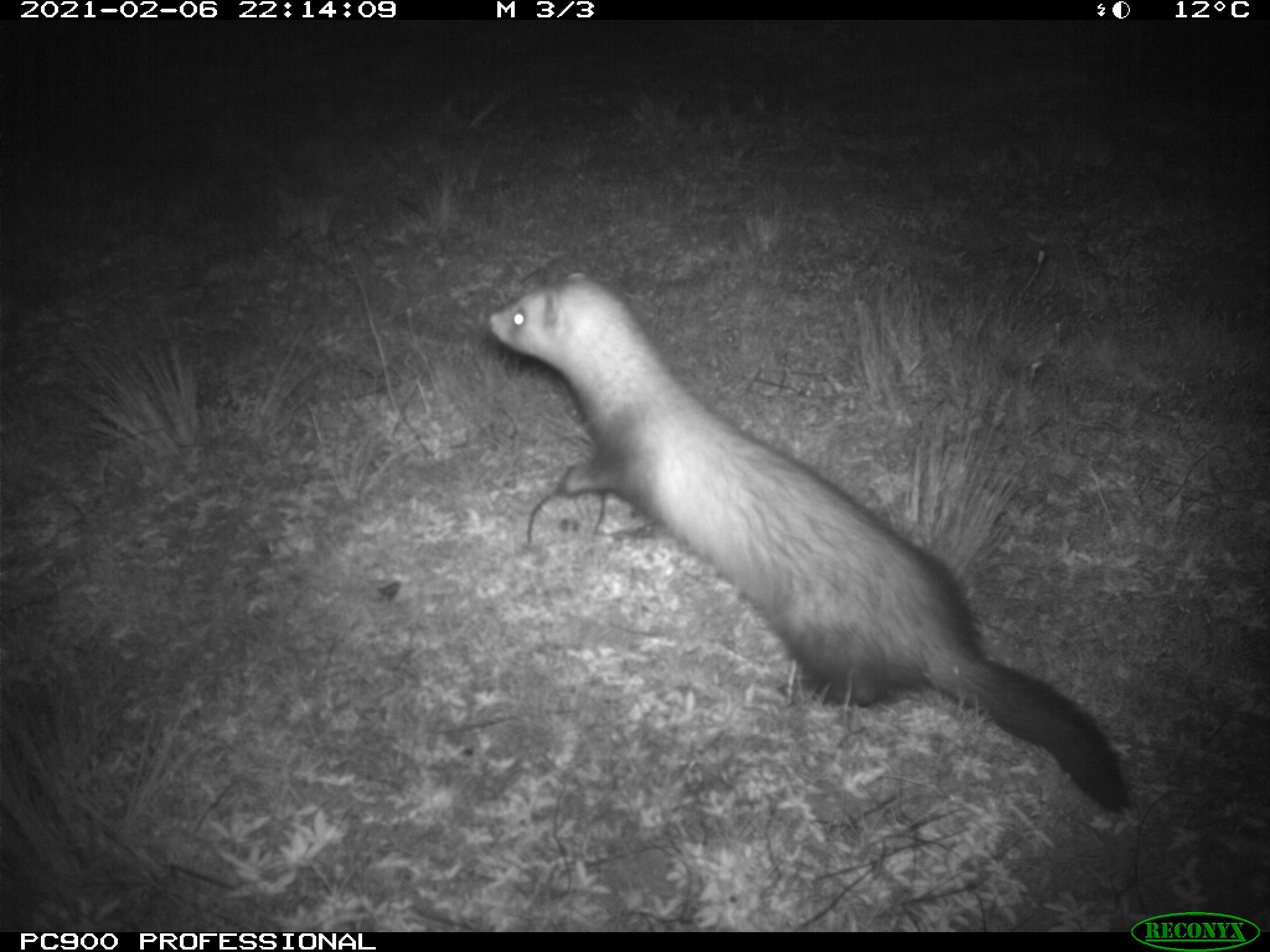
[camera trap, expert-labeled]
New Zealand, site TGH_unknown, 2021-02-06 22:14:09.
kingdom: Animalia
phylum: Chordata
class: Mammalia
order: Carnivora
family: Mustelidae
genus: Mustela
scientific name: Mustela furo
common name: ferret